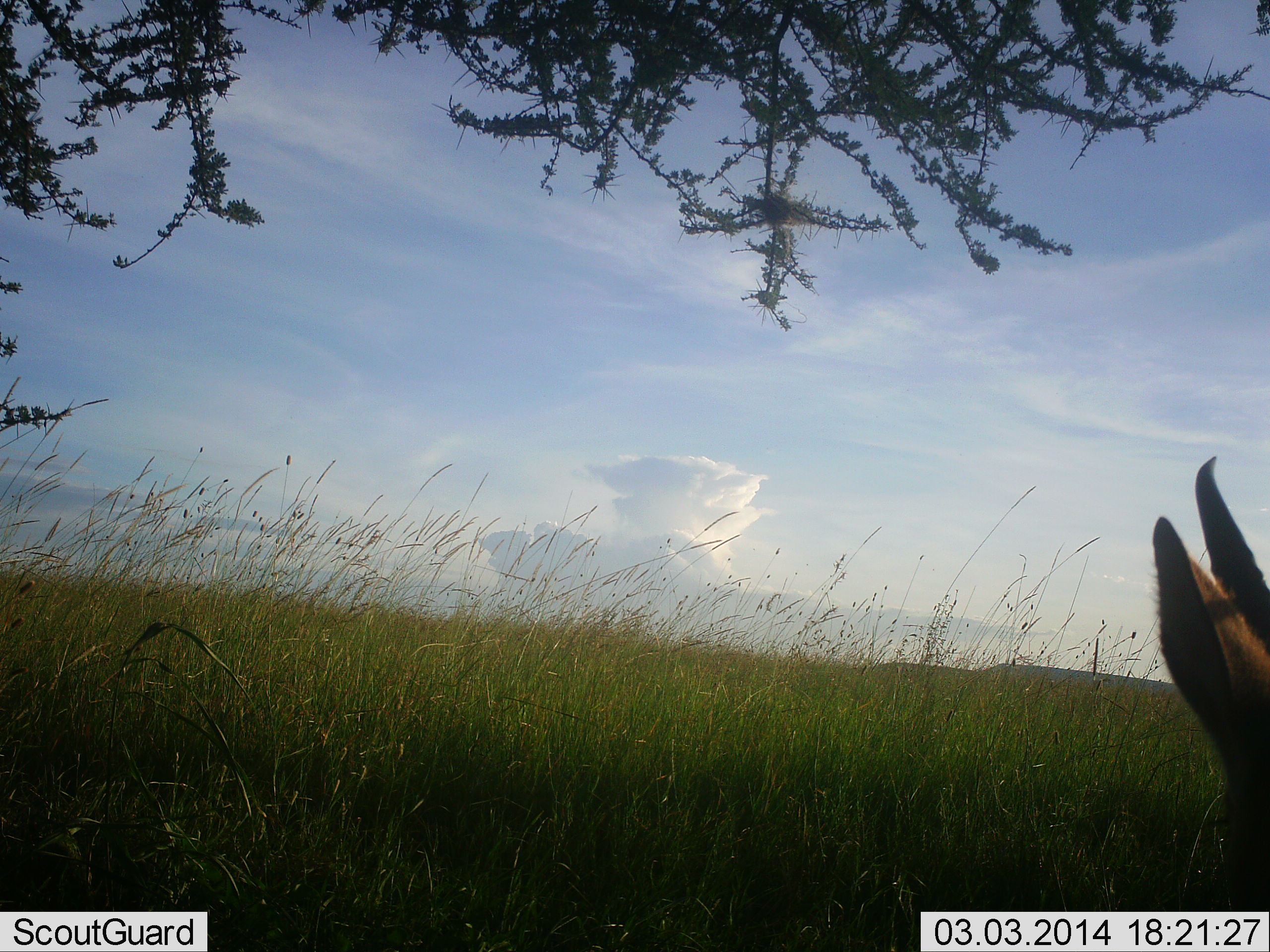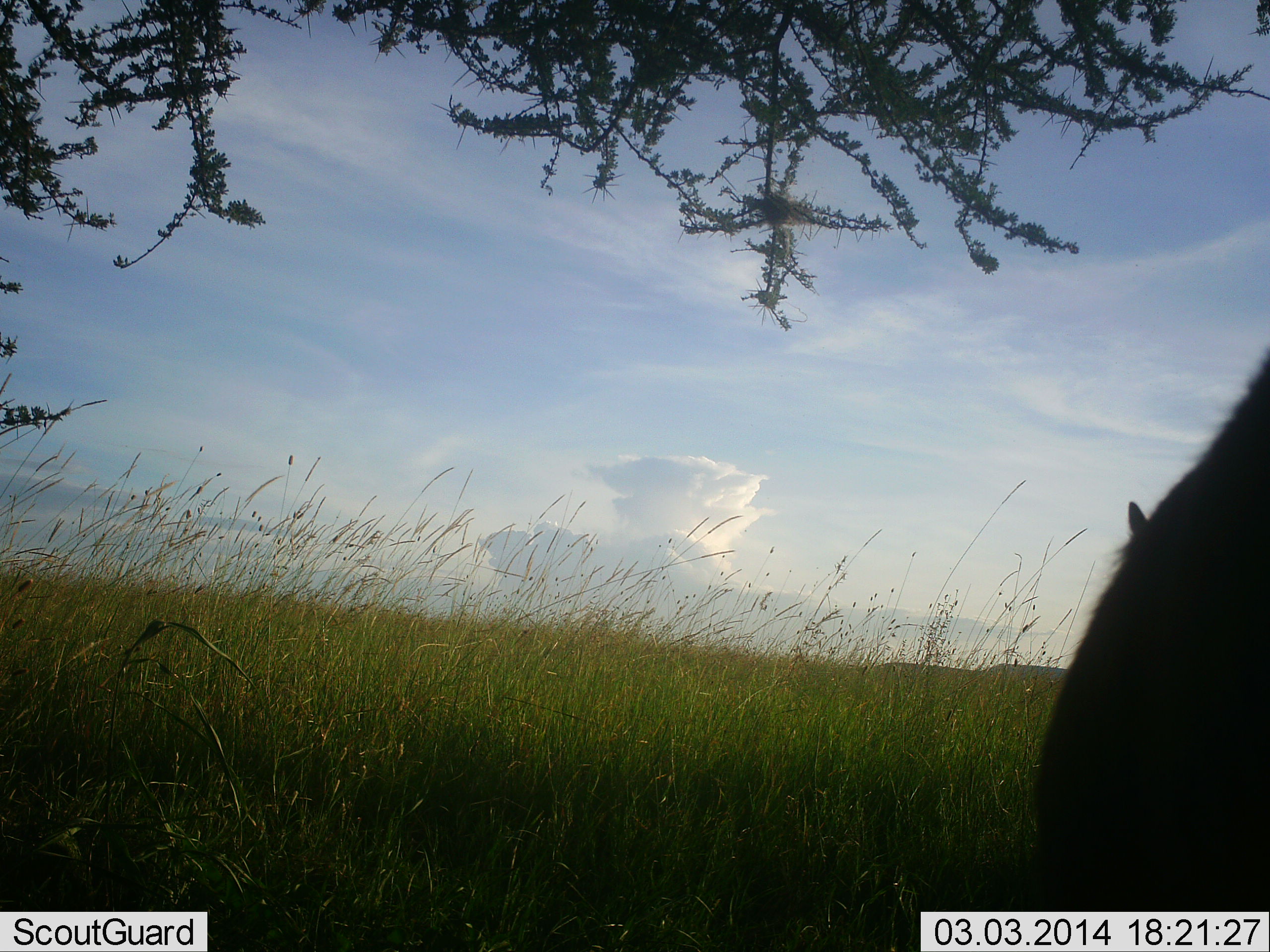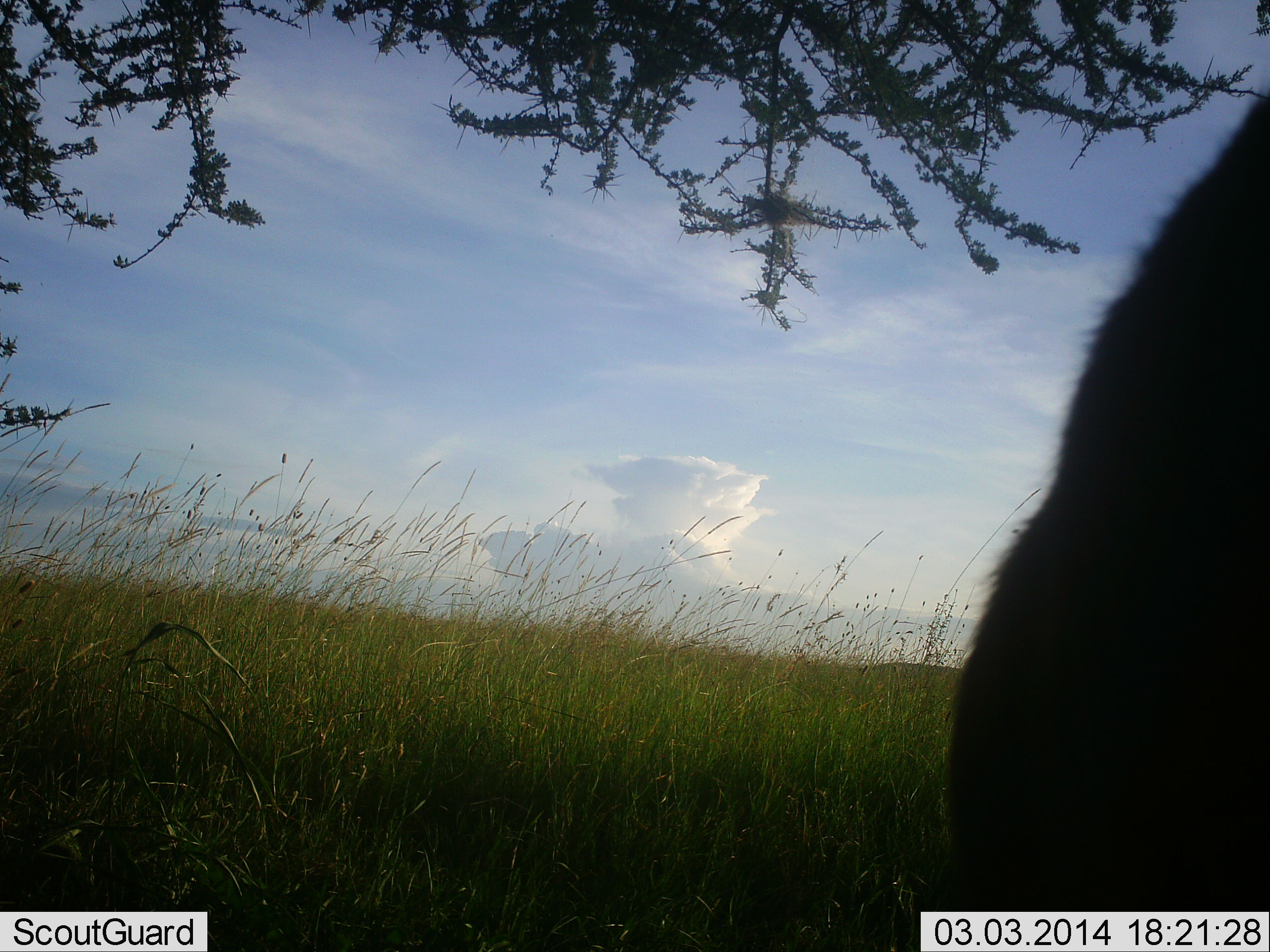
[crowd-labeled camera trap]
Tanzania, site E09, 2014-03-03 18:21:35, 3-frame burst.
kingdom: Animalia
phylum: Chordata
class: Mammalia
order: Artiodactyla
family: Bovidae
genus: Eudorcas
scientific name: Eudorcas thomsonii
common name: thomson's gazelle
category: gazellethomsons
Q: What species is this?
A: Gazellethomsons (thomson's gazelle) (Eudorcas thomsonii).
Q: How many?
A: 1.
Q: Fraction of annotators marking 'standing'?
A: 50%.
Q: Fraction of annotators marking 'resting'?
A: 11%.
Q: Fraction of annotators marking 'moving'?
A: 28%.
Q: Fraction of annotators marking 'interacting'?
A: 6%.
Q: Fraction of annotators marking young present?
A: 0%.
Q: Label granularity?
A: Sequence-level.